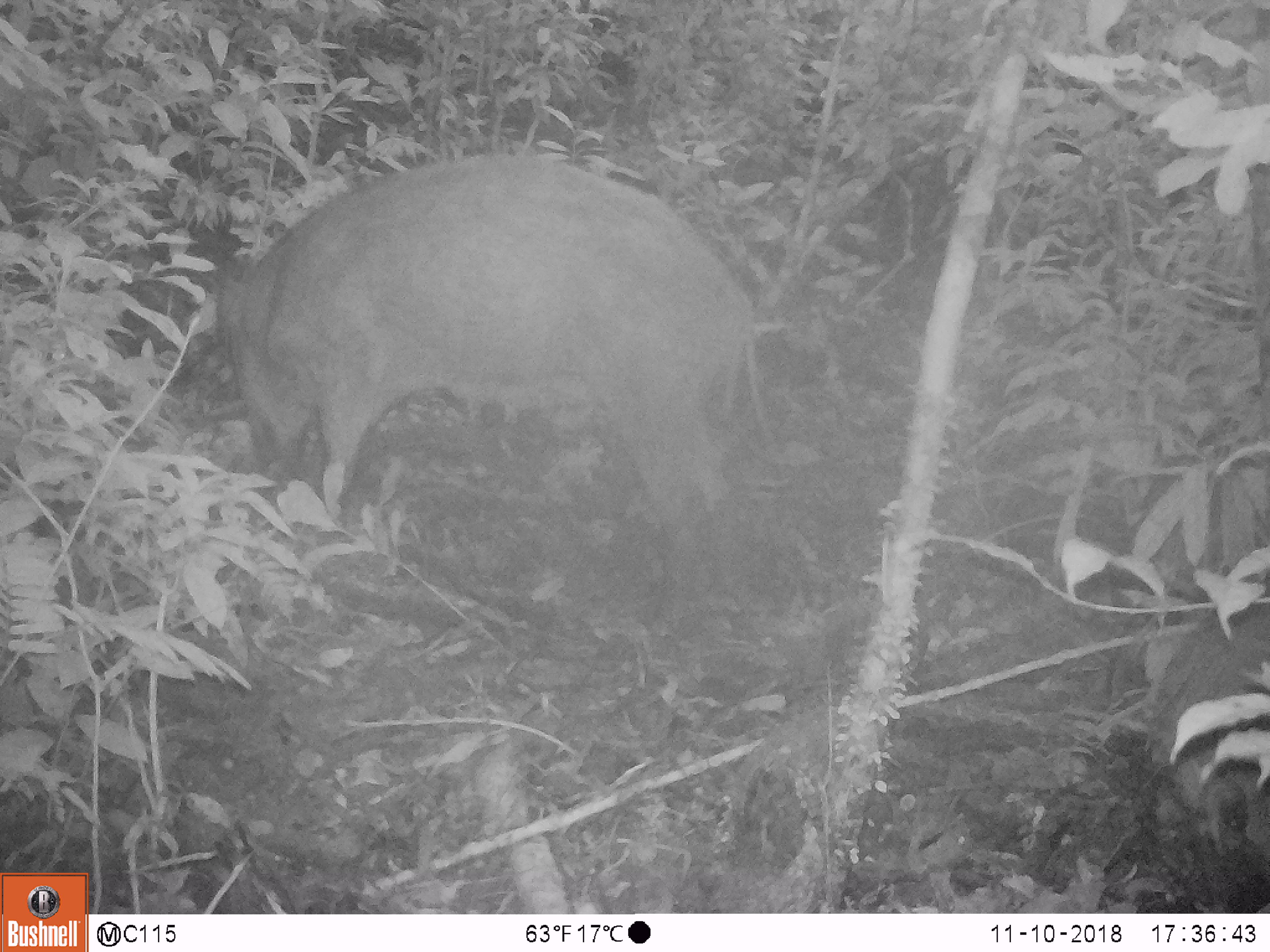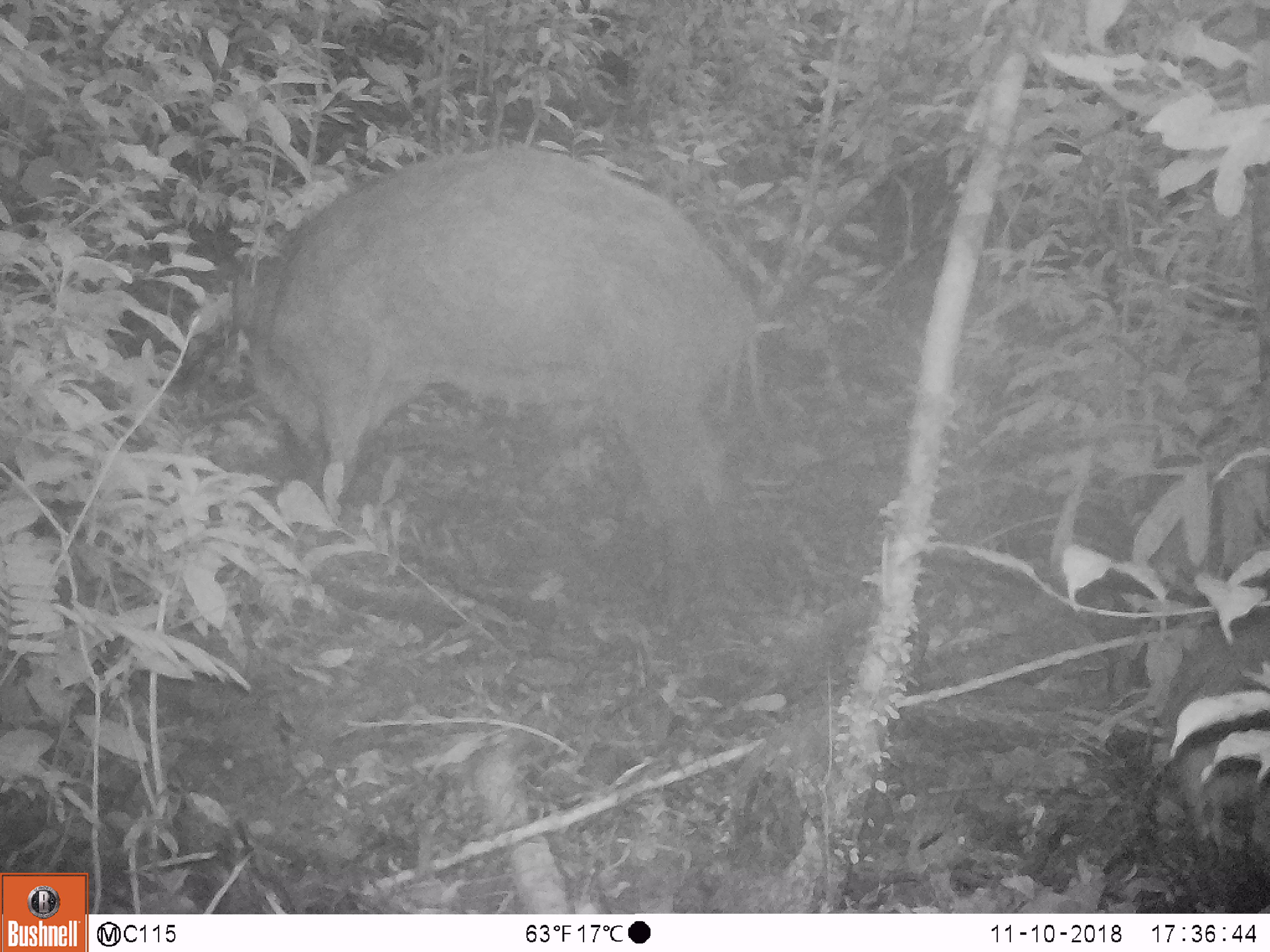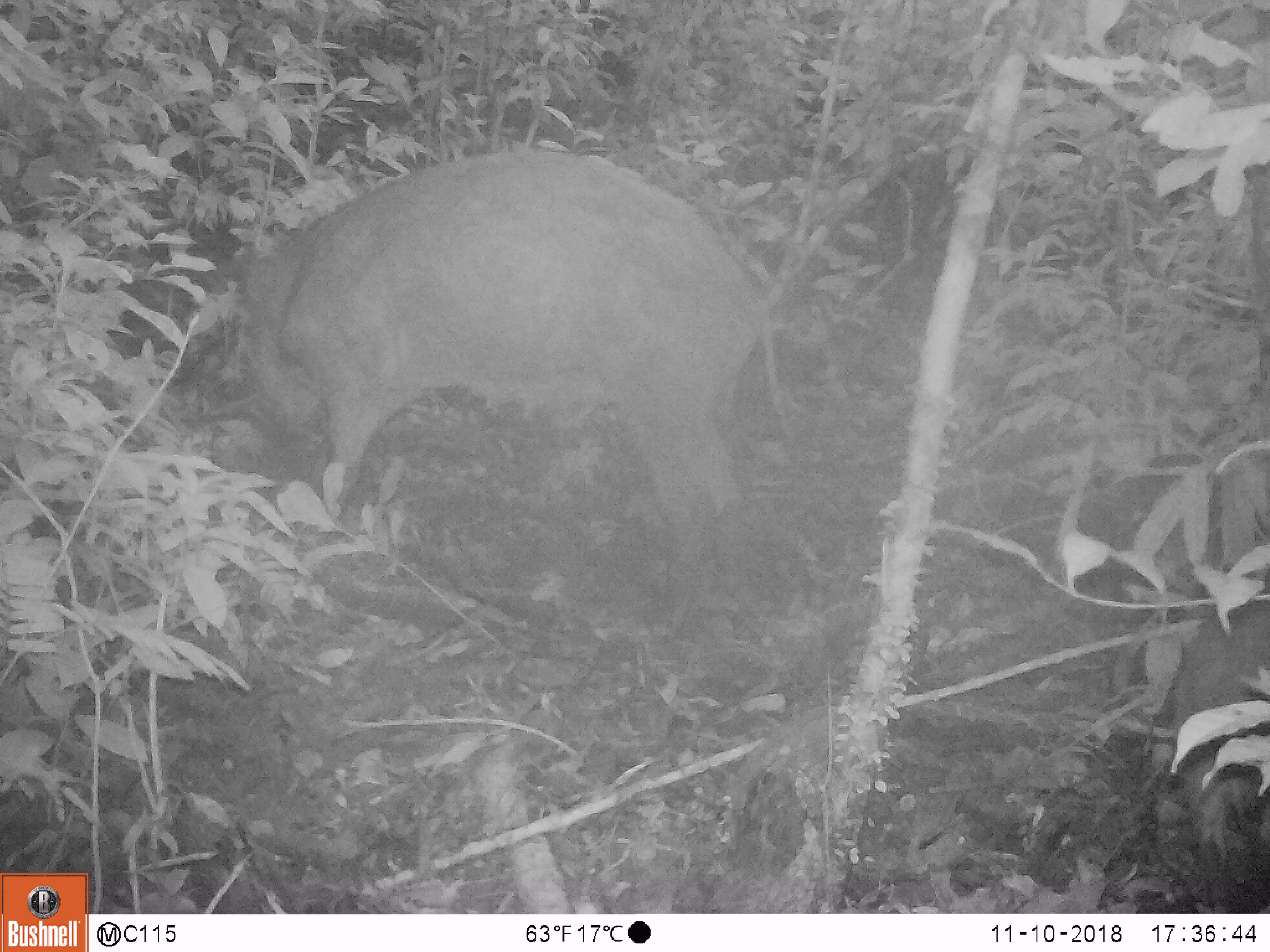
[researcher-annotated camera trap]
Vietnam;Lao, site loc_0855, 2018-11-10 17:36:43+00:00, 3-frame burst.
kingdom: Animalia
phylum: Chordata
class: Mammalia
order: Artiodactyla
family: Suidae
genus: Sus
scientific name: Sus scrofa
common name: eurasian wild pig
Eurasian wild pig (Sus scrofa). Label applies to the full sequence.